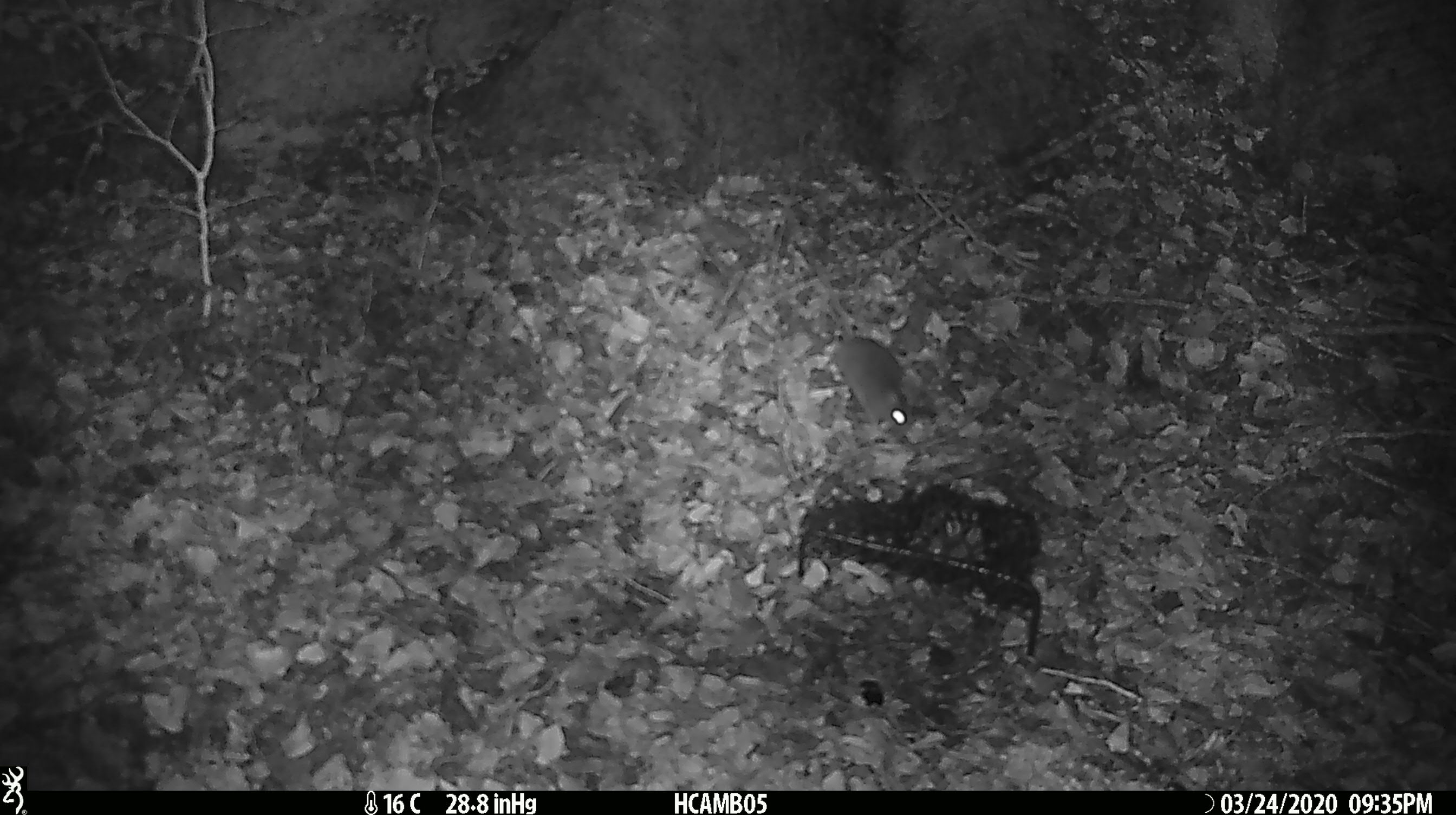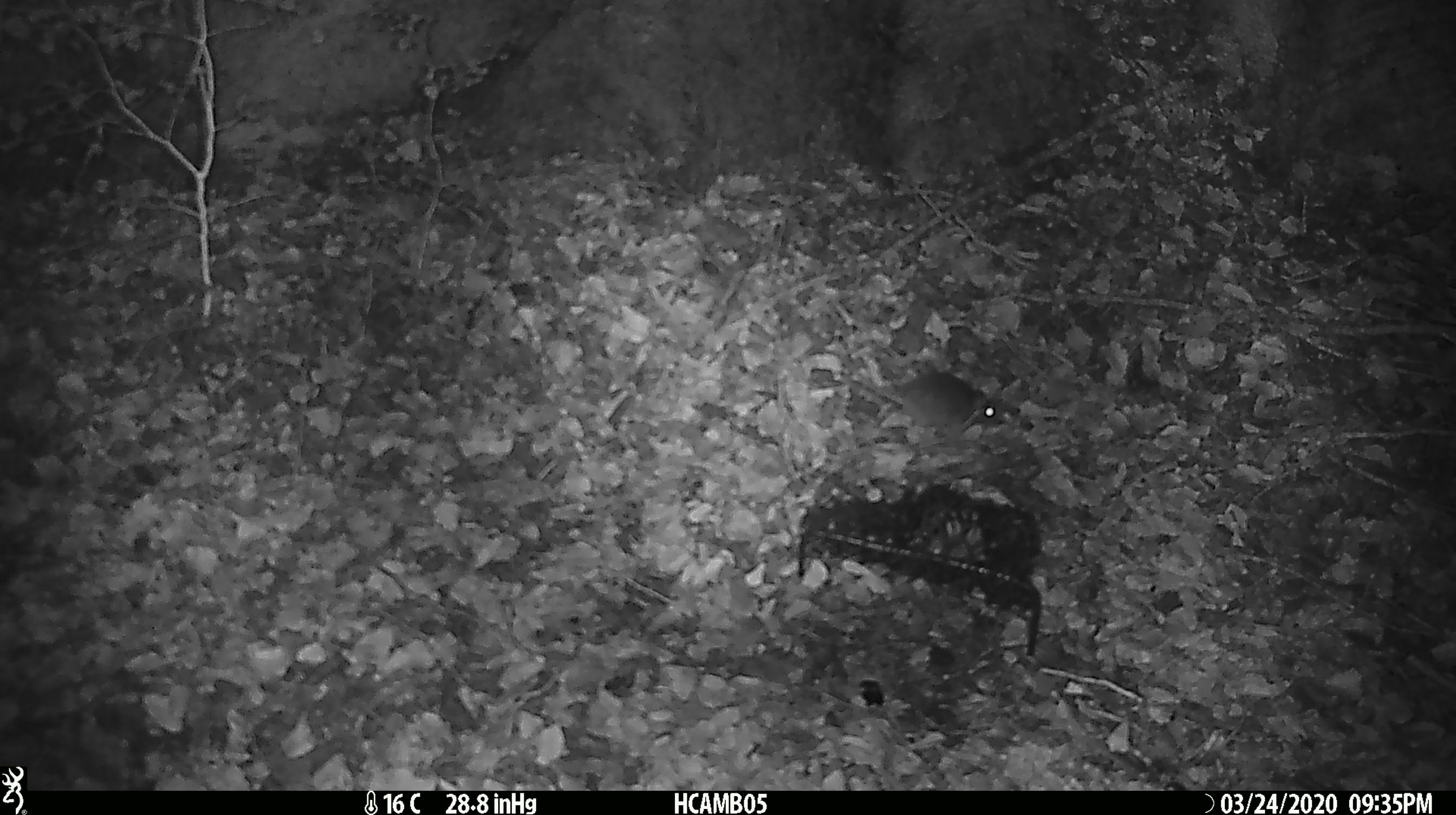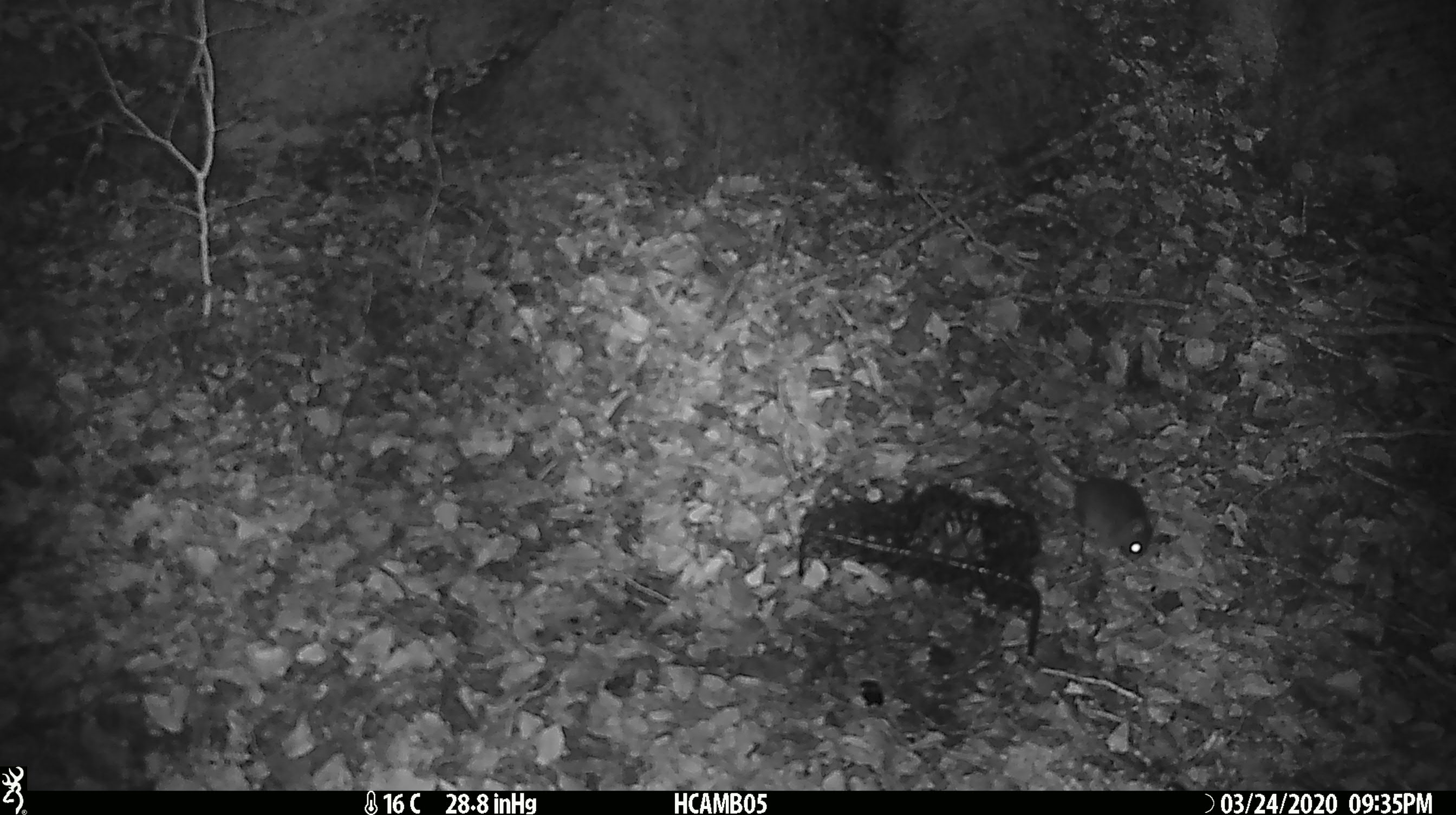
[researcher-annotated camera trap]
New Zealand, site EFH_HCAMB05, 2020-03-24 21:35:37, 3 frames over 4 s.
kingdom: Animalia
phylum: Chordata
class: Mammalia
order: Rodentia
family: Muridae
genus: Mus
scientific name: Mus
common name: mouse